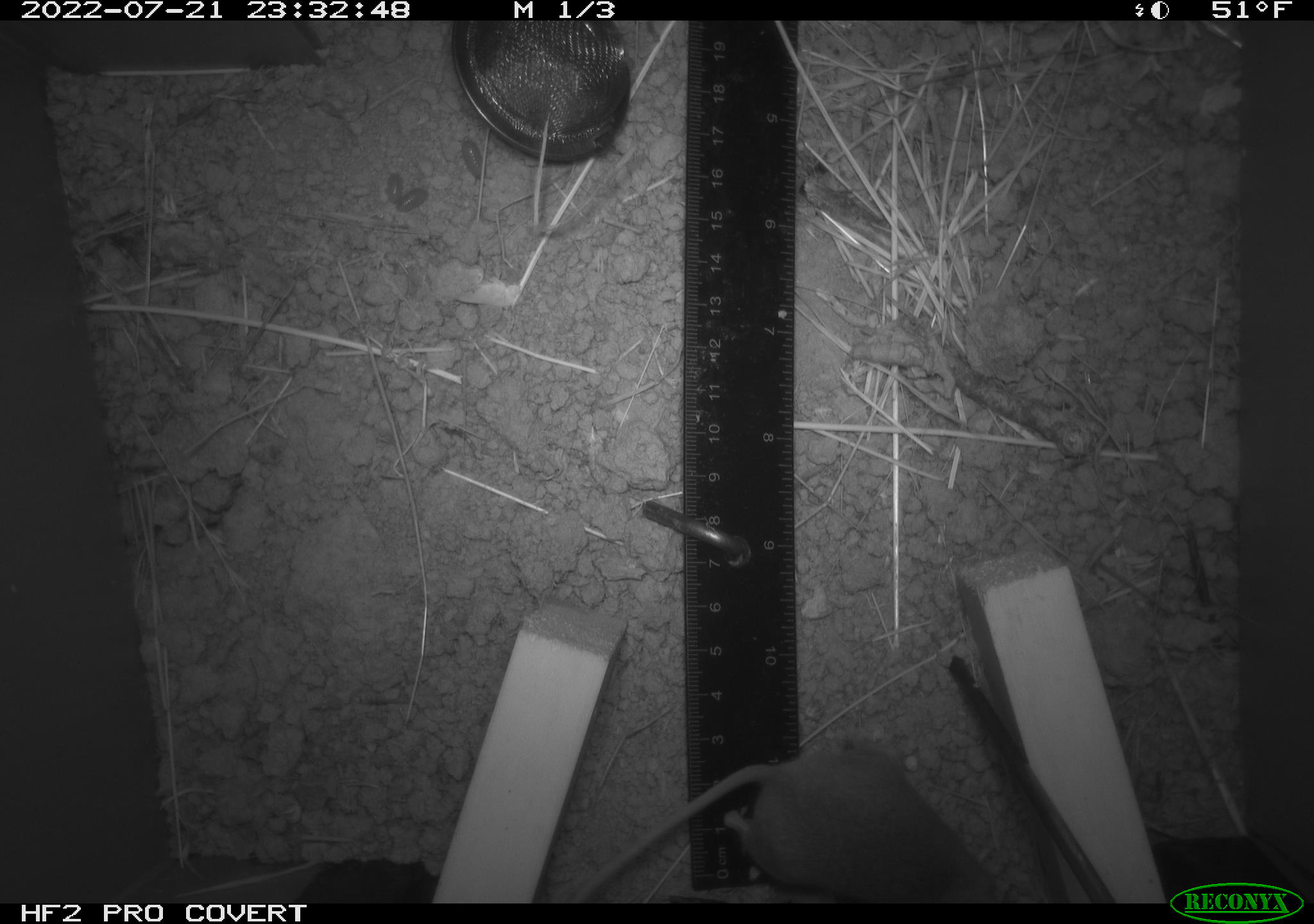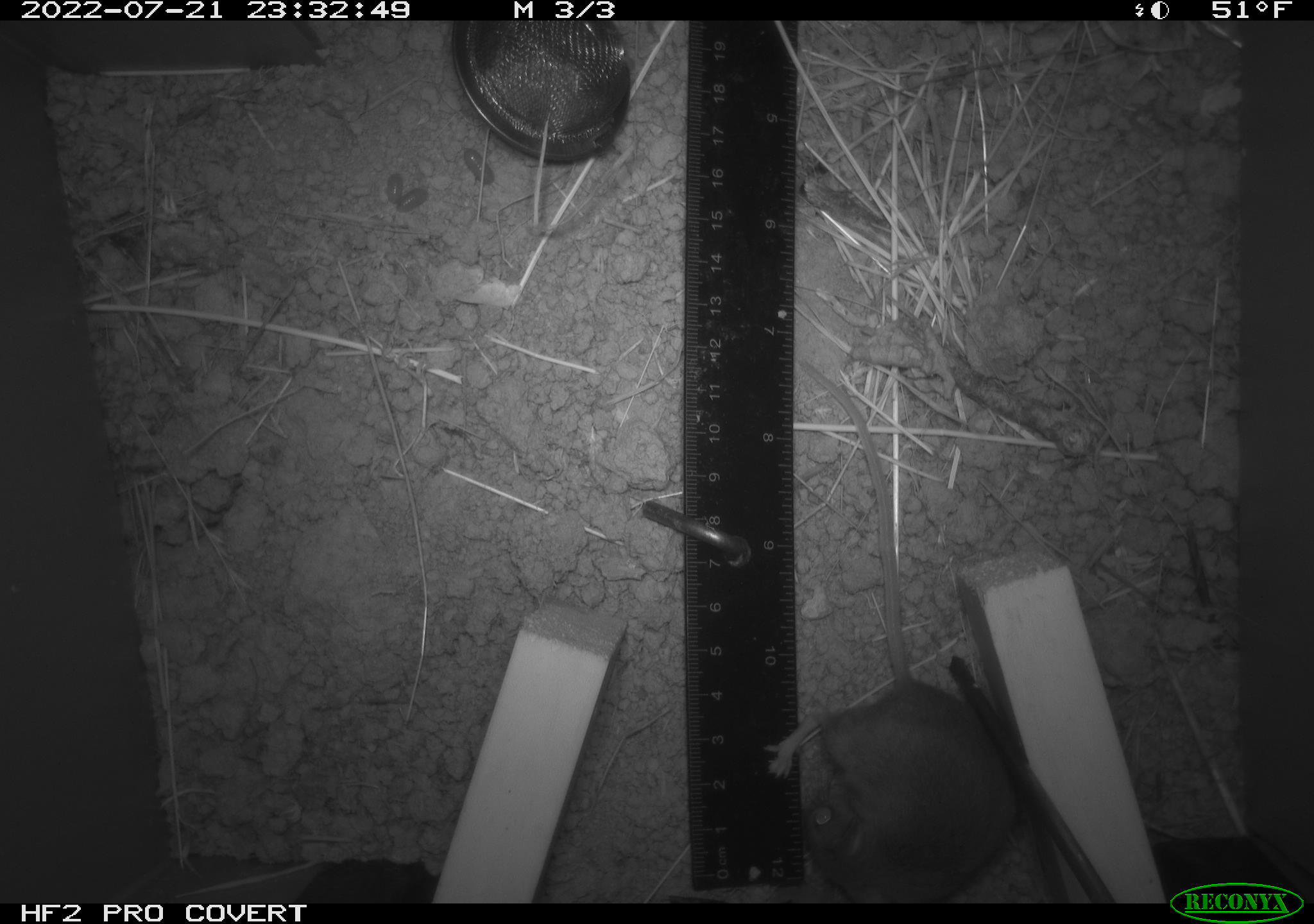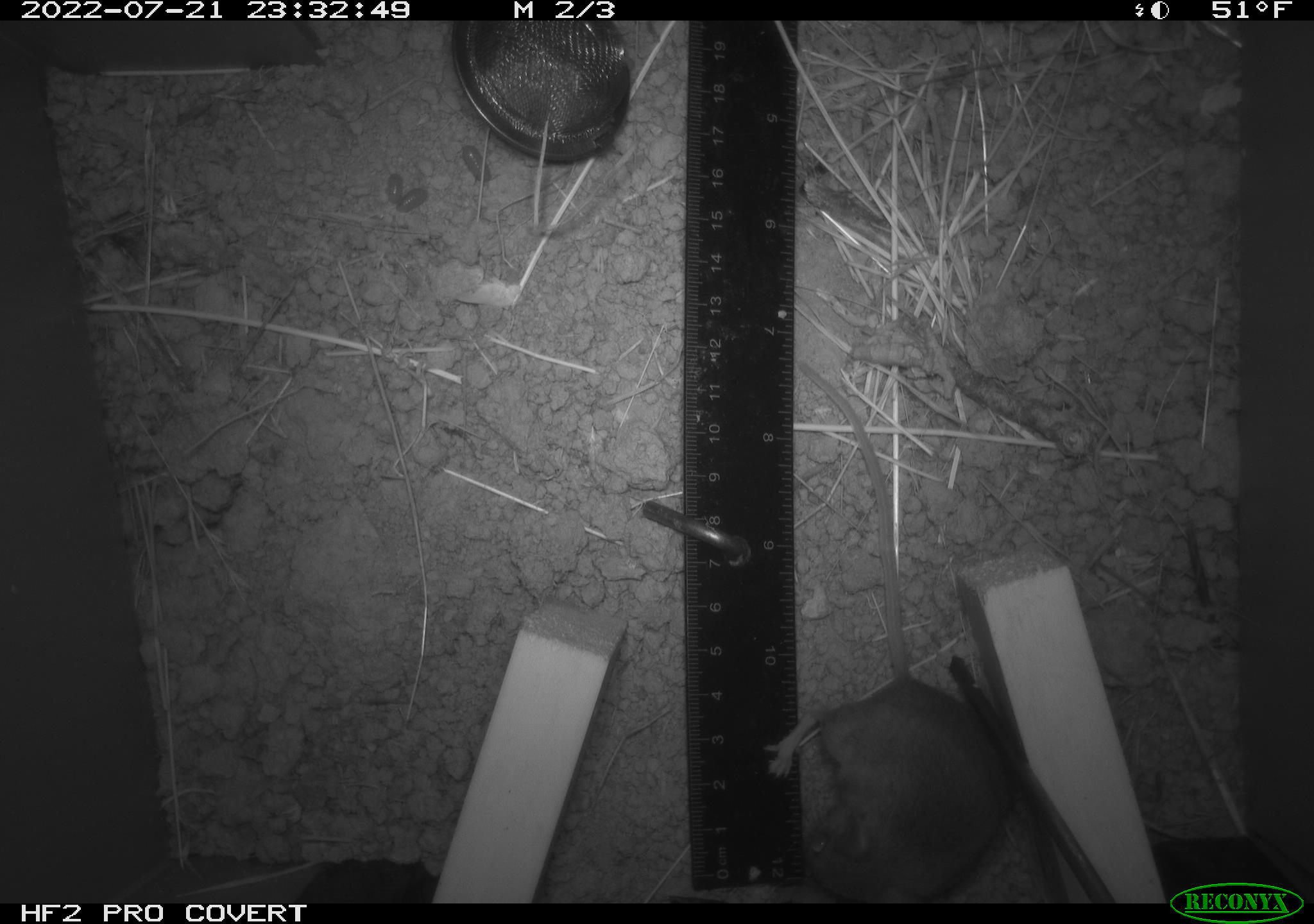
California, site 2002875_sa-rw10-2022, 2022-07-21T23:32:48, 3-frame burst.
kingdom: Animalia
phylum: Chordata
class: Mammalia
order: Rodentia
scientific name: Rodentia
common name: mouse species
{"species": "mouse species (Rodentia)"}